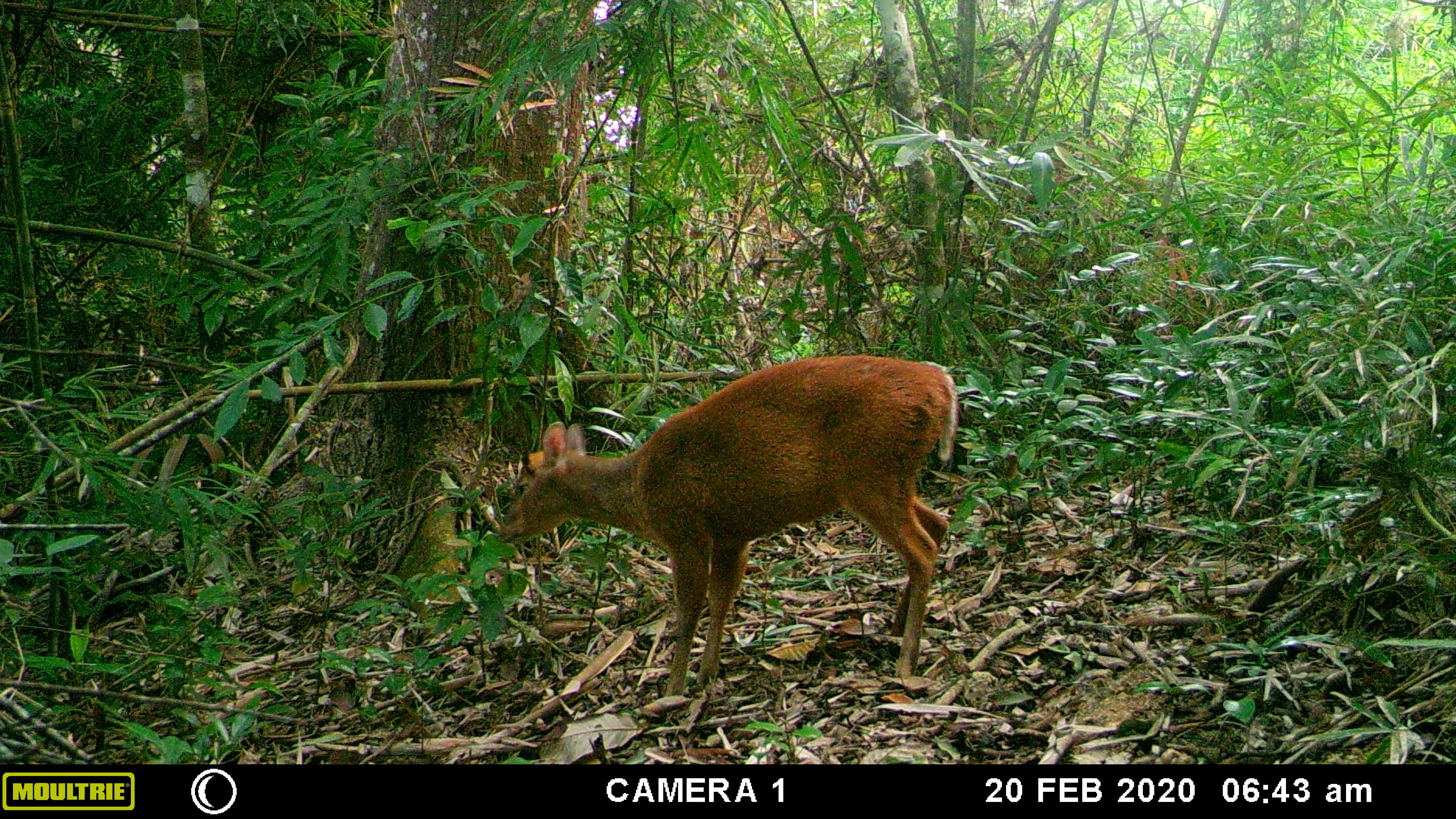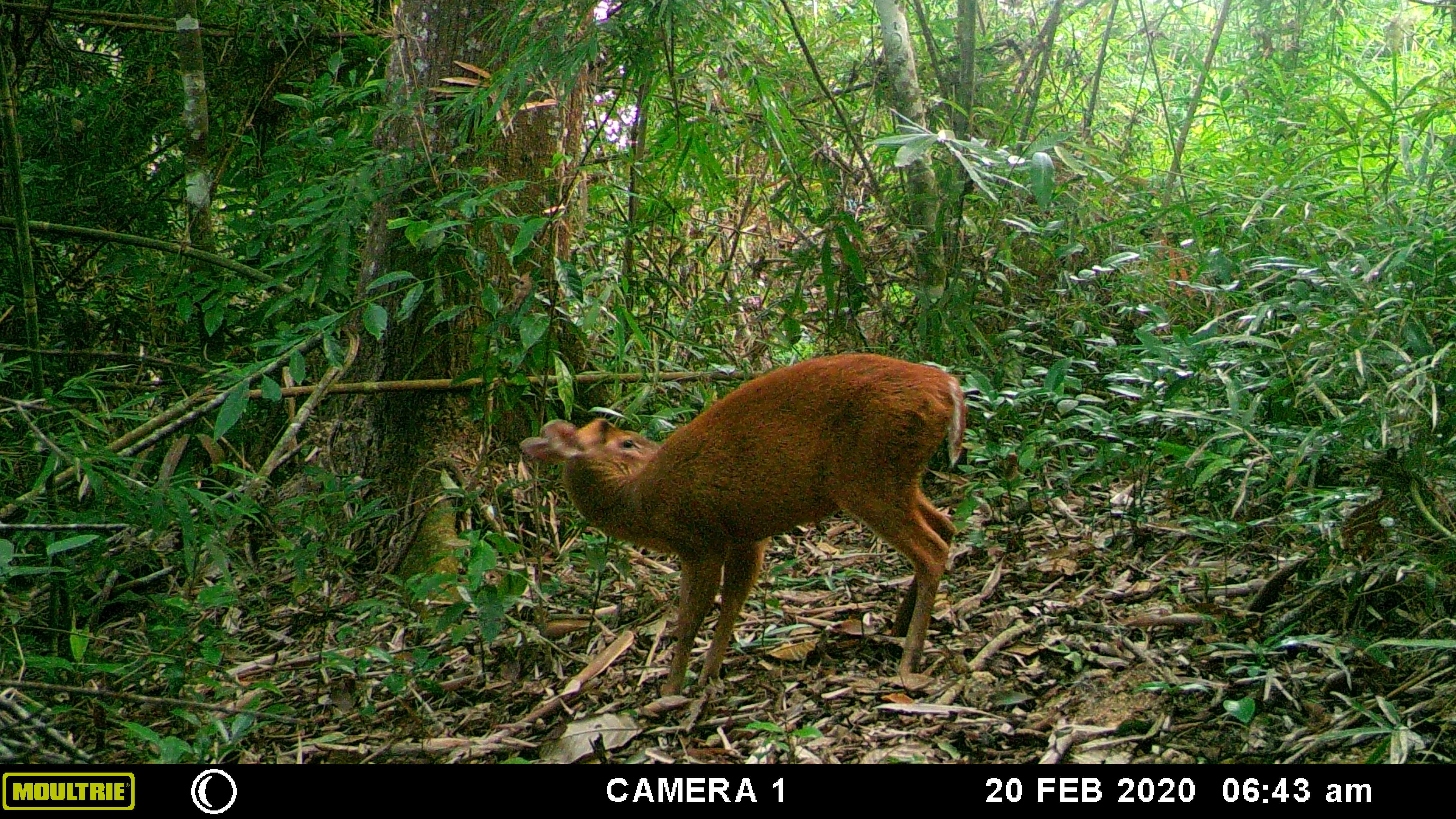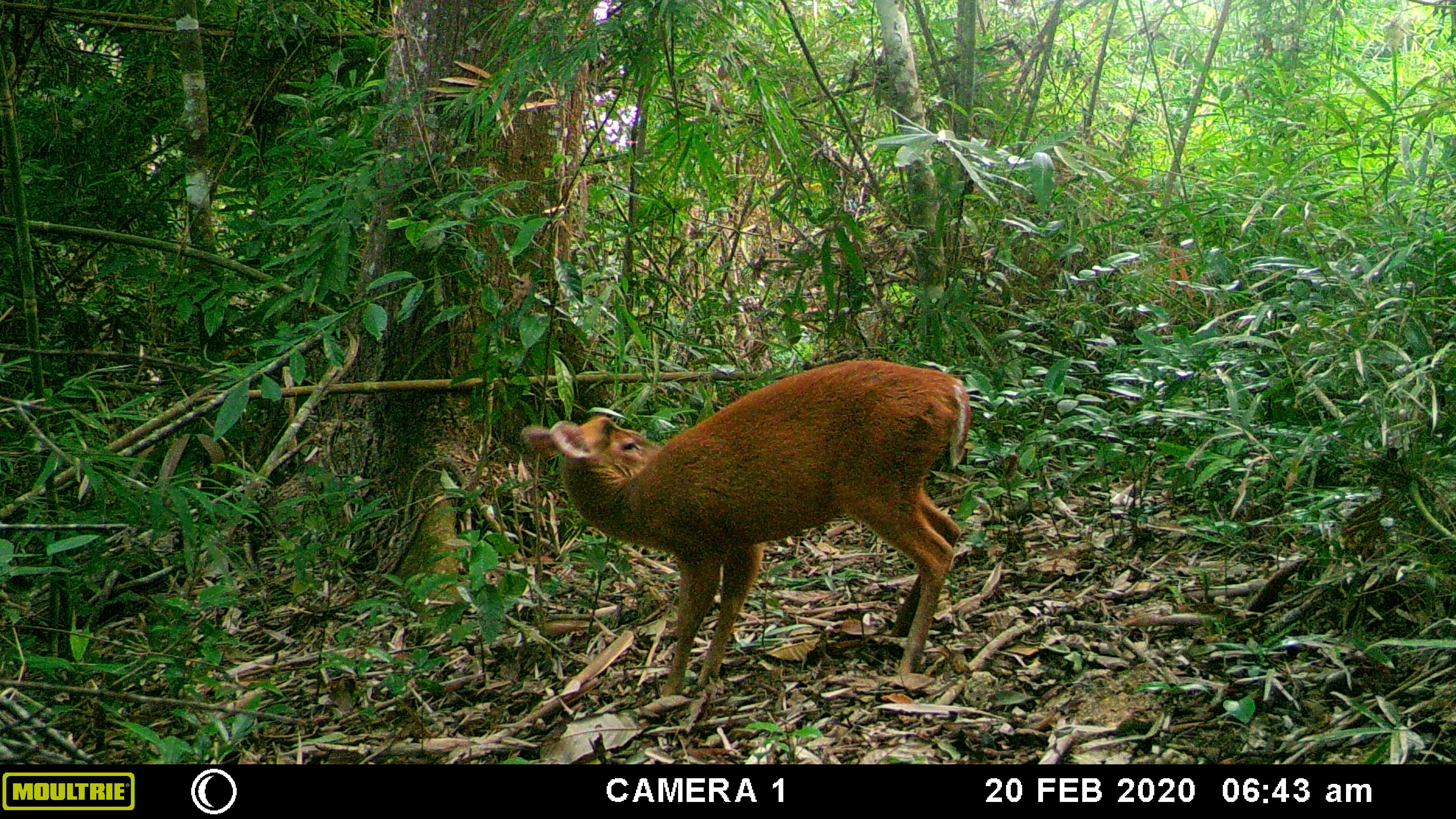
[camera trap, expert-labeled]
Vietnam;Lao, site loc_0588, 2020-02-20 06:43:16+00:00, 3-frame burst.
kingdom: Animalia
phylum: Chordata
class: Mammalia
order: Artiodactyla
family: Cervidae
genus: Muntiacus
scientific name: Muntiacus muntjak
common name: red muntjac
Red muntjac (Muntiacus muntjak). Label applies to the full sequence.